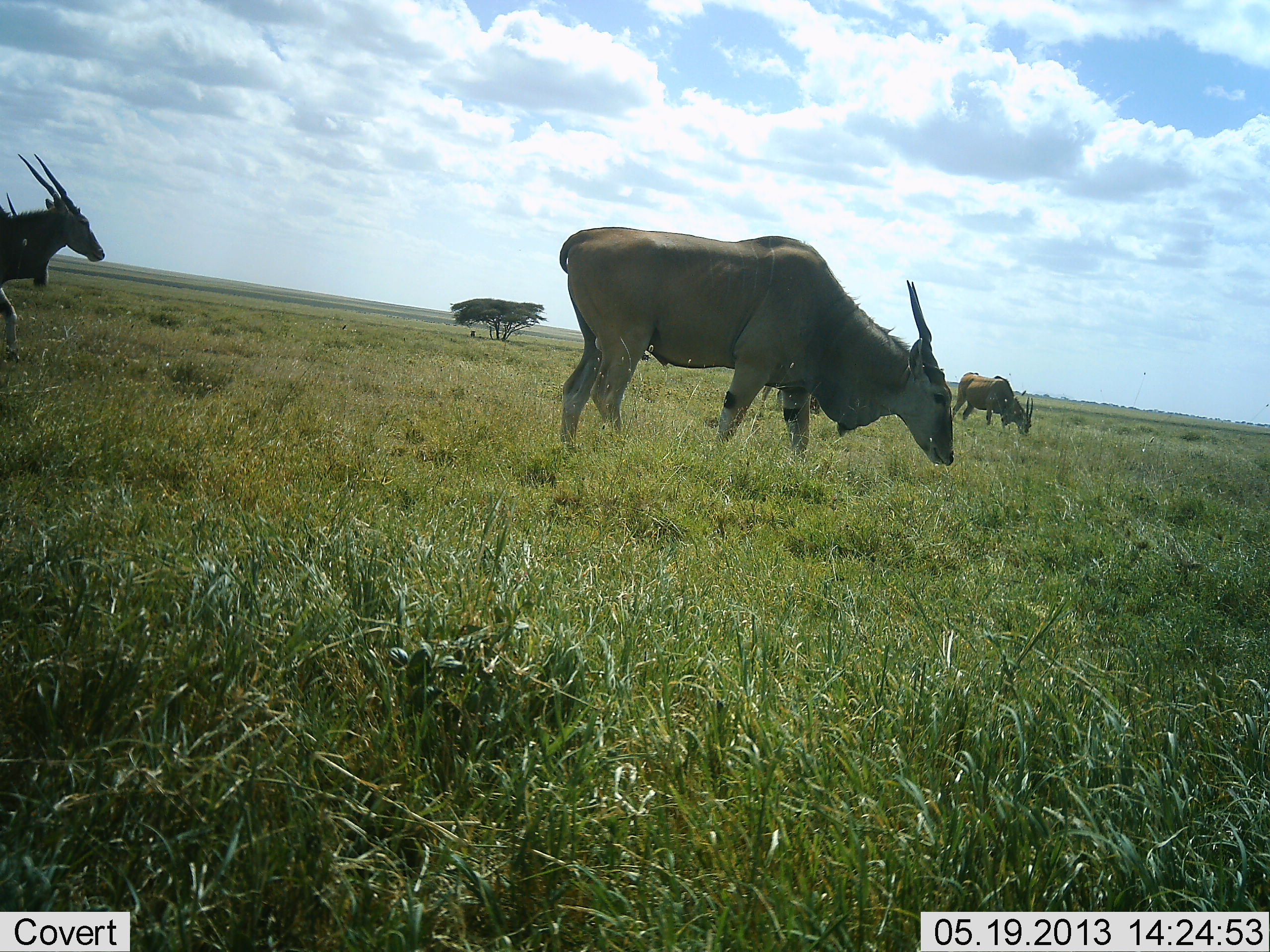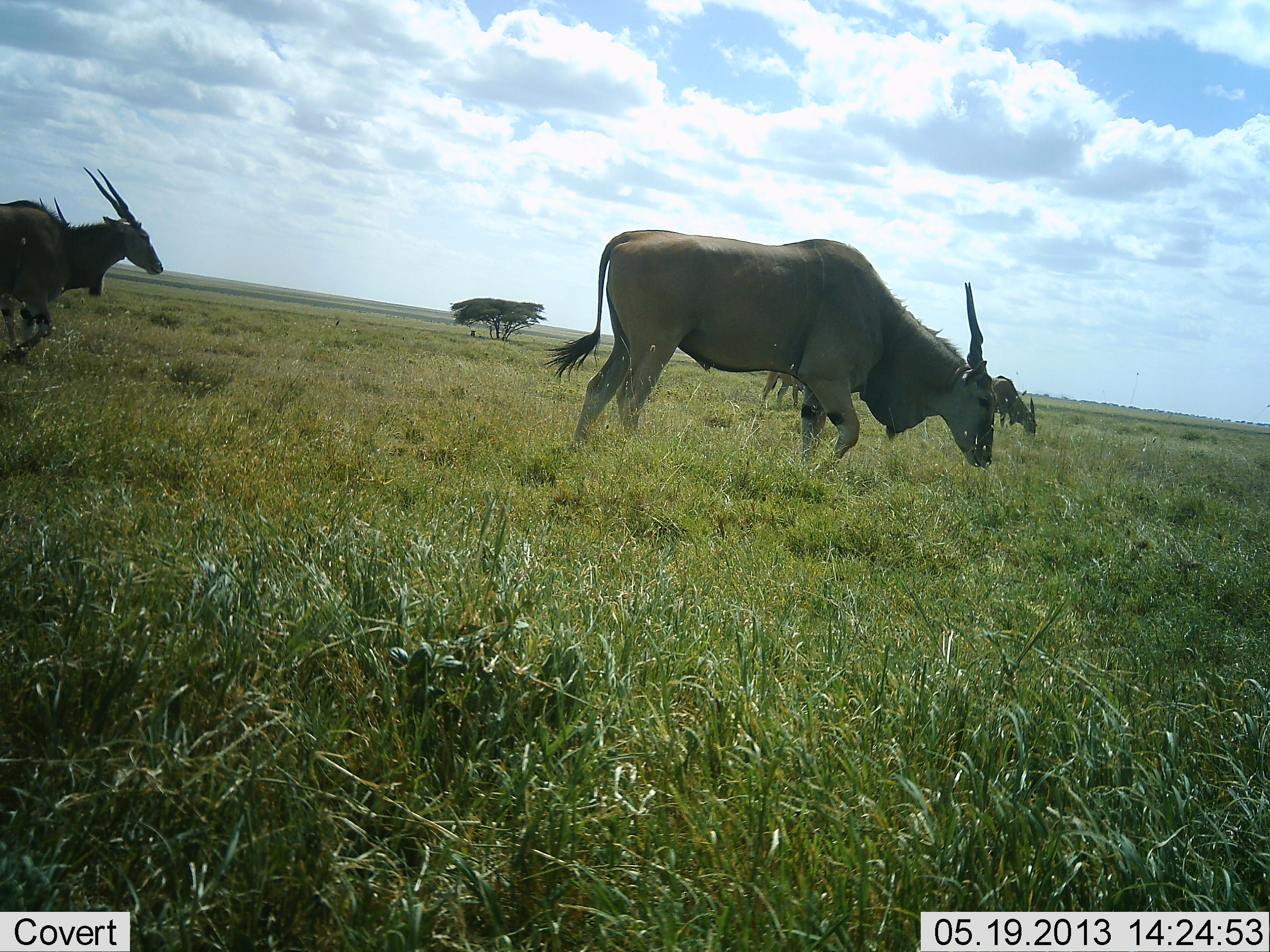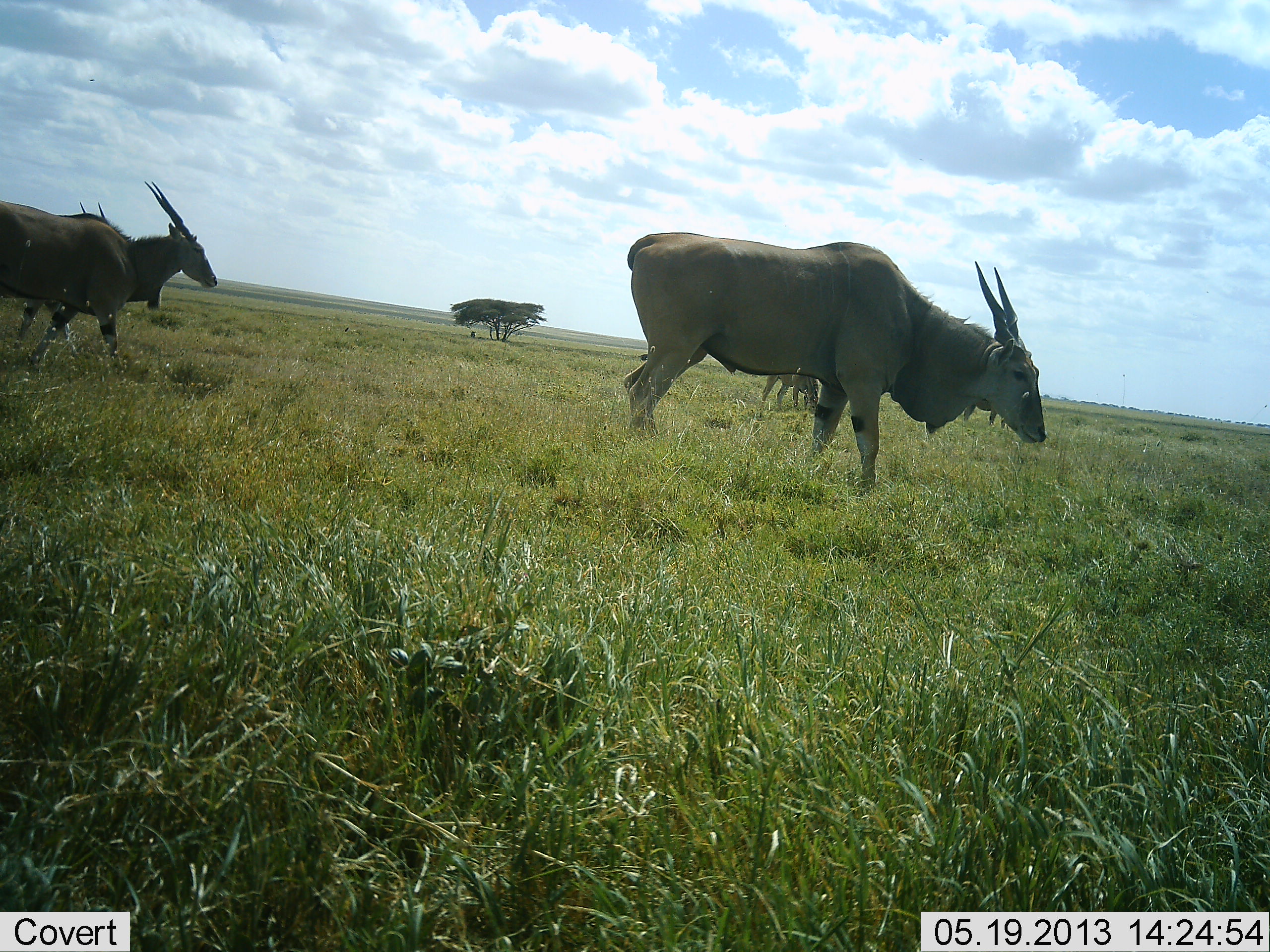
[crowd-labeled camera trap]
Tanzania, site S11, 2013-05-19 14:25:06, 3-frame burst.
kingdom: Animalia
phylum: Chordata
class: Mammalia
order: Artiodactyla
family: Bovidae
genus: Tragelaphus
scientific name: Tragelaphus oryx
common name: eland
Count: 4.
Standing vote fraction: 13%.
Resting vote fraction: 0%.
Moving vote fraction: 78%.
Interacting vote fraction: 0%.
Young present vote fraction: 4%.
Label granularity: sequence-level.